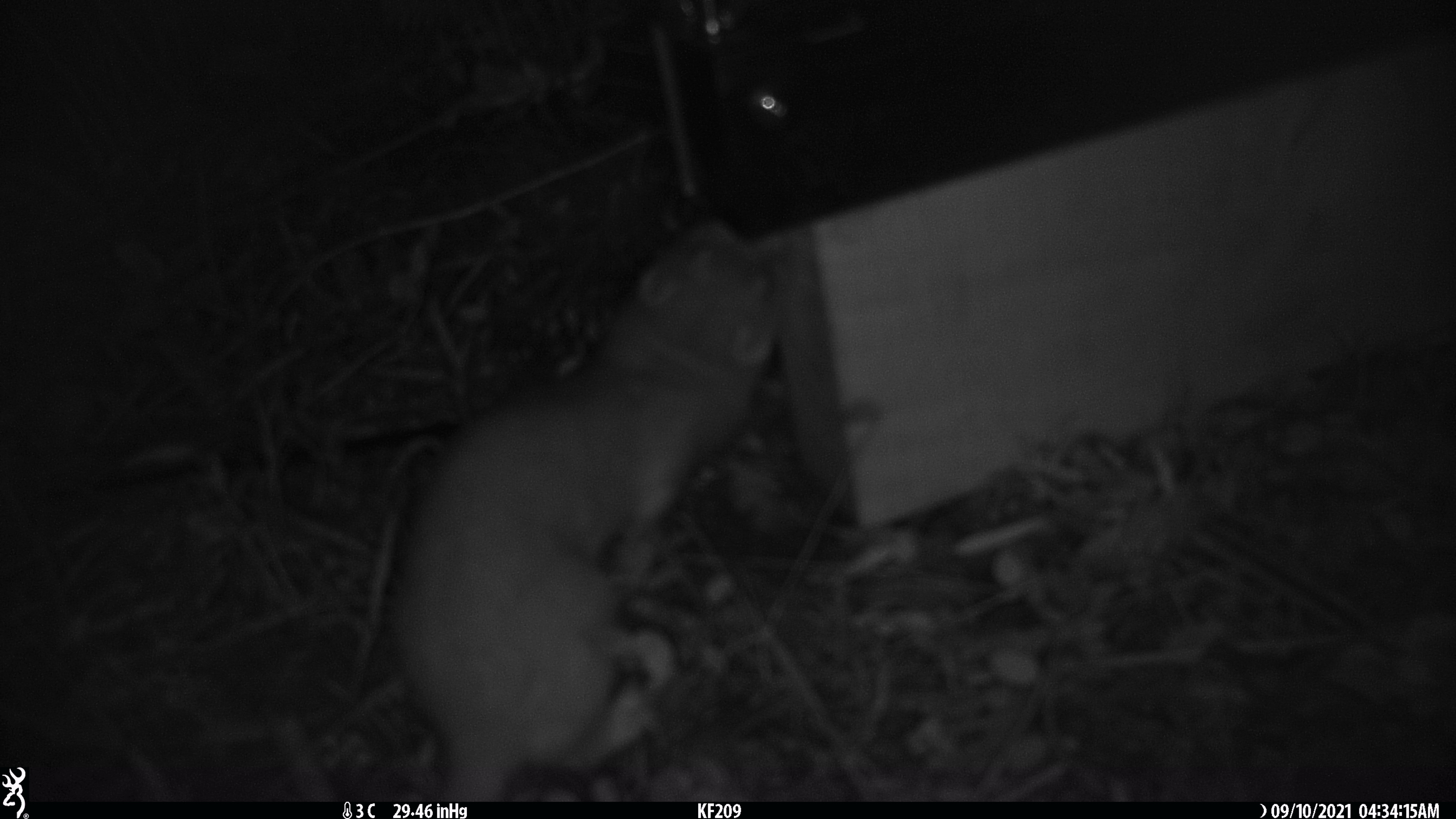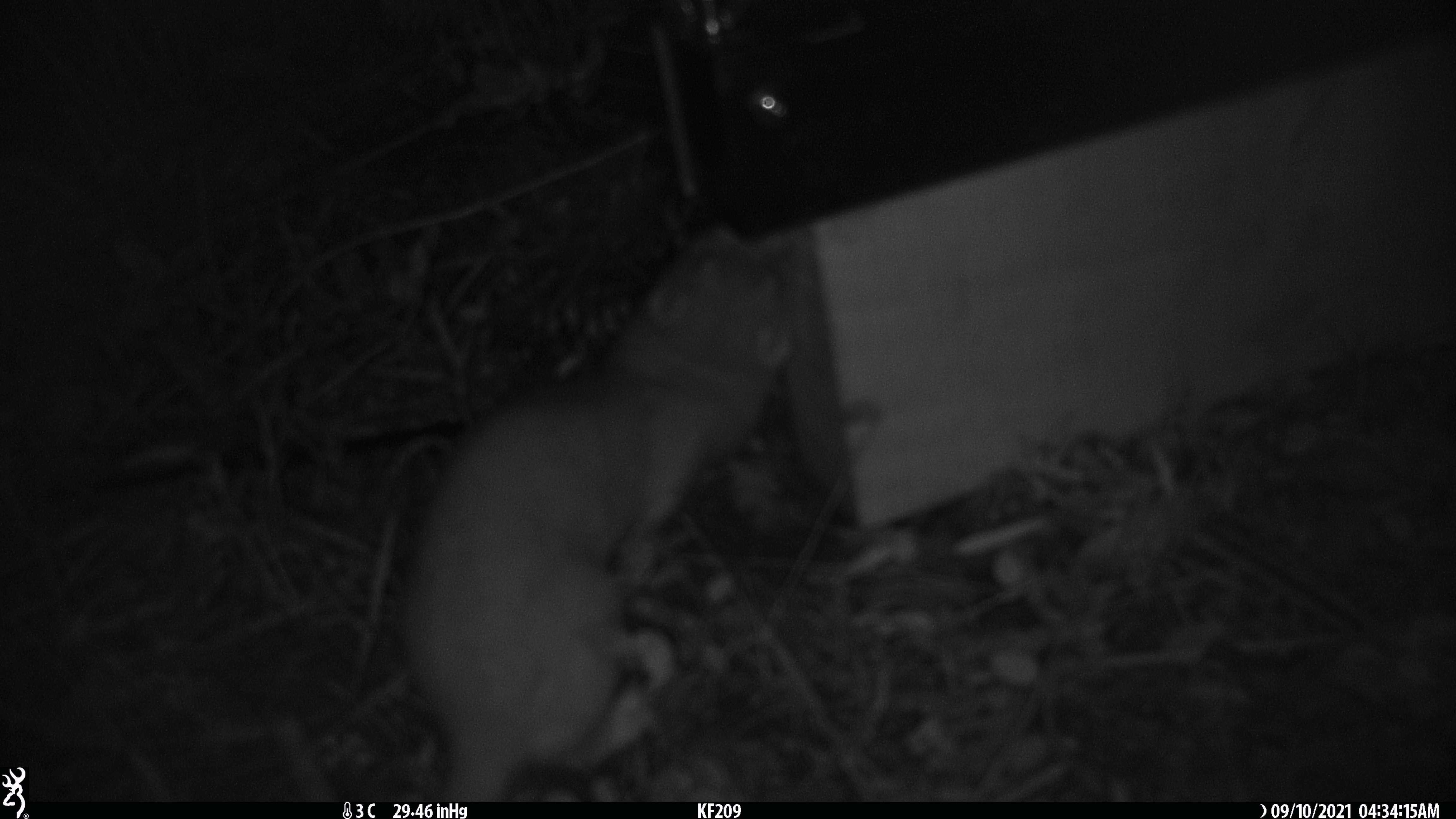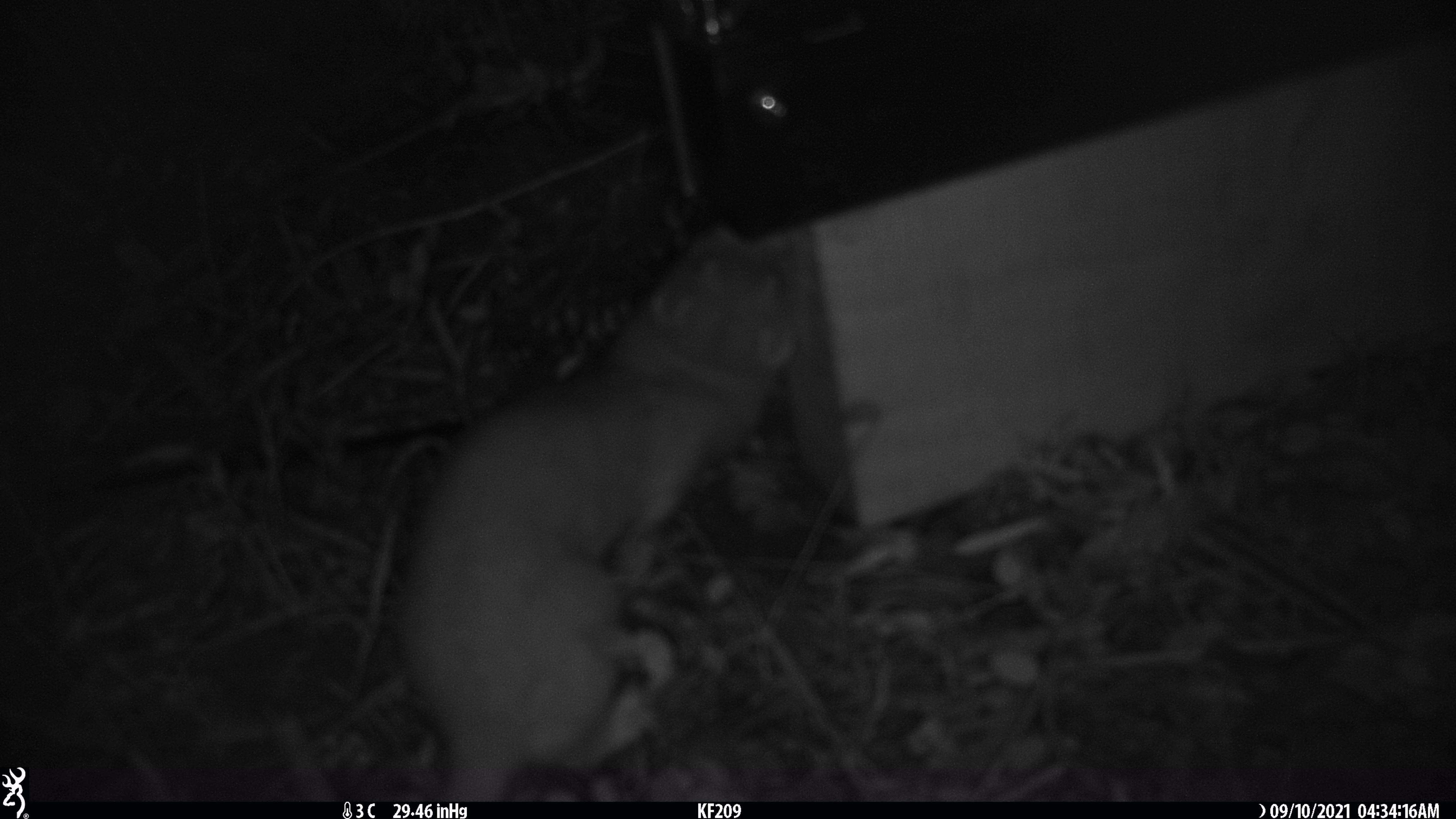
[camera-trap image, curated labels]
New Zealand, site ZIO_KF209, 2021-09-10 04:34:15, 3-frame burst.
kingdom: Animalia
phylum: Chordata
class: Mammalia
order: Carnivora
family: Mustelidae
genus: Mustela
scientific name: Mustela erminea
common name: stoat